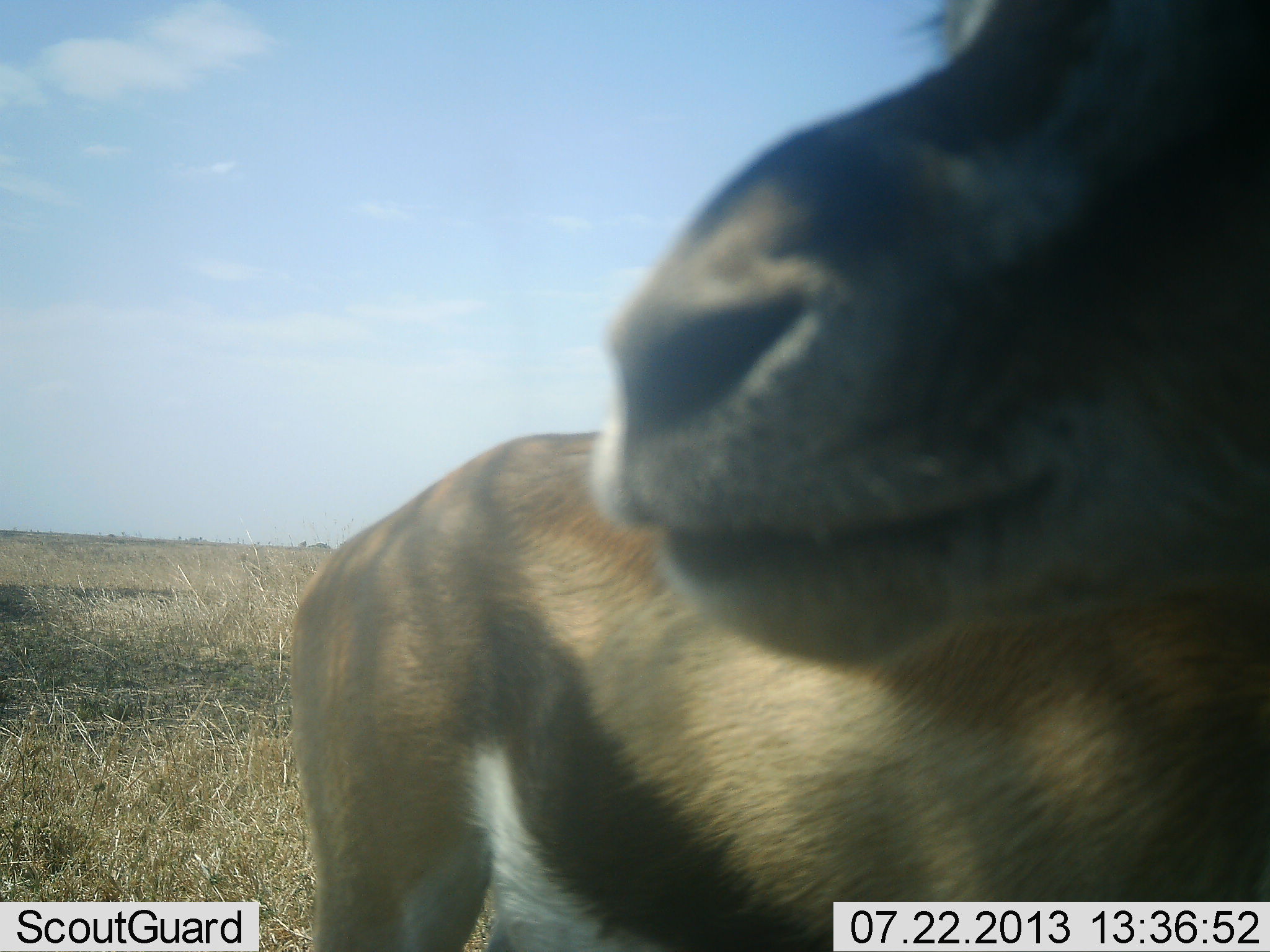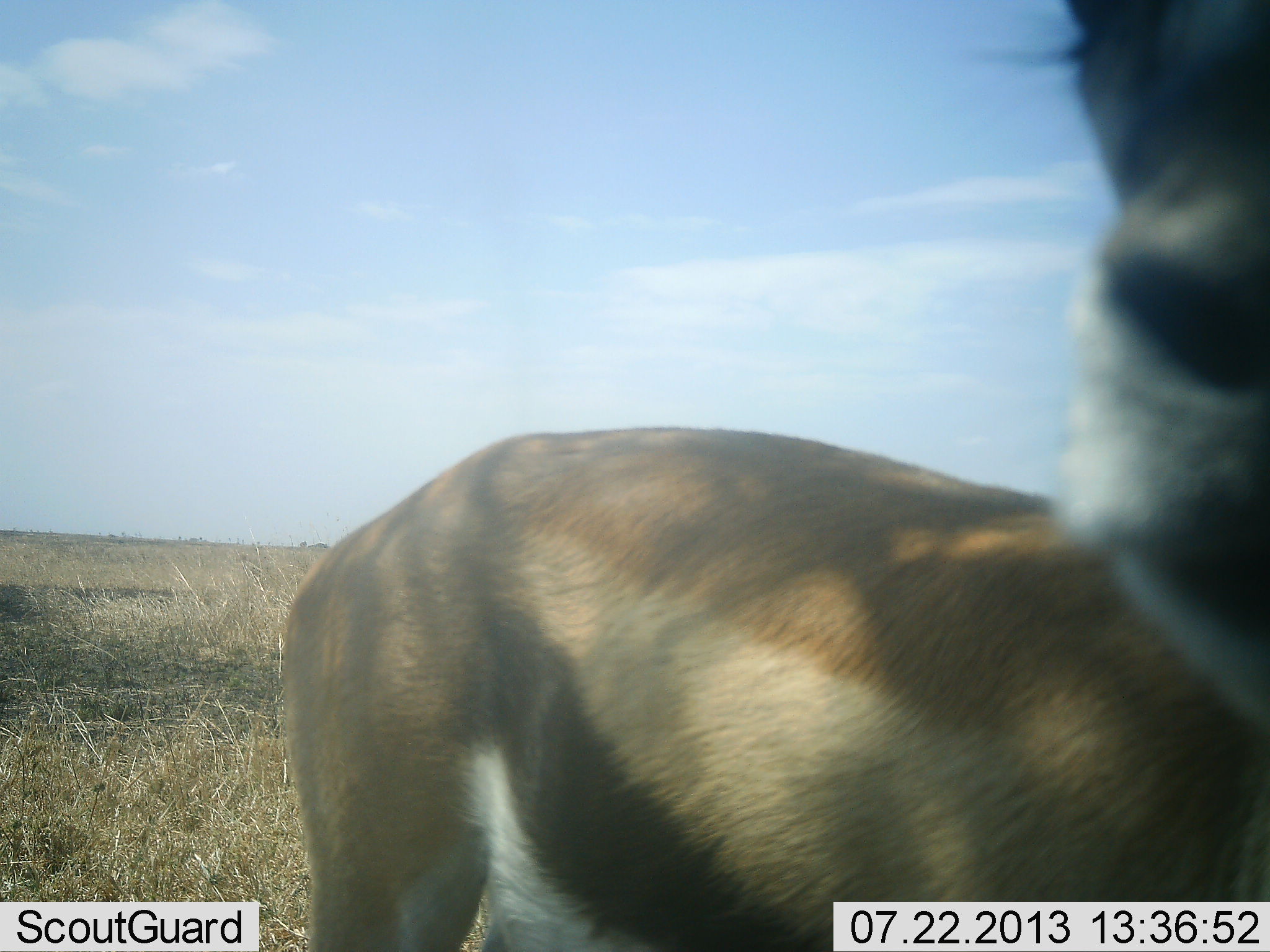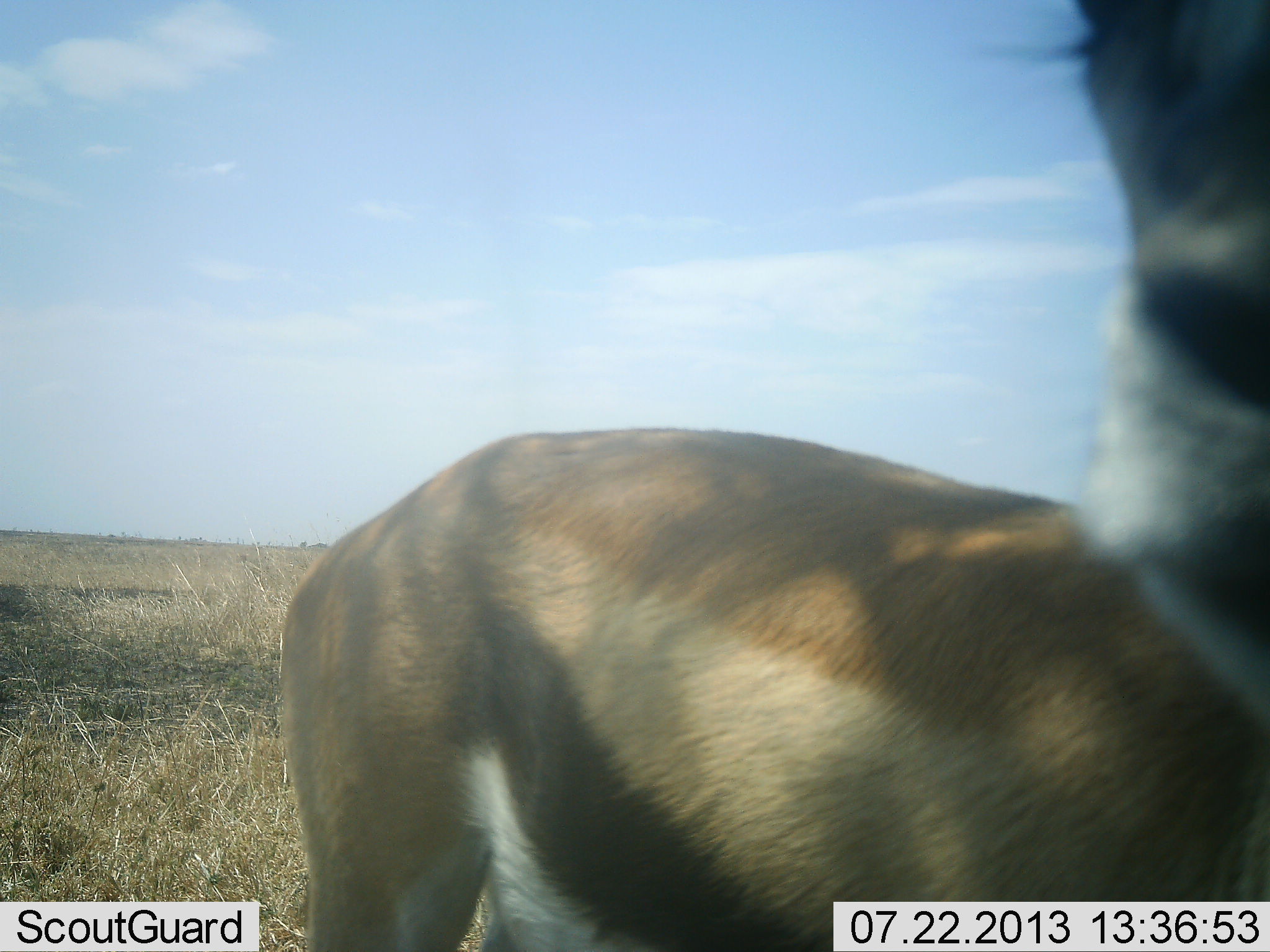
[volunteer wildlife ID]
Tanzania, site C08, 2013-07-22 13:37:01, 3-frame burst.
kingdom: Animalia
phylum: Chordata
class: Mammalia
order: Artiodactyla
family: Bovidae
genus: Eudorcas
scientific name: Eudorcas thomsonii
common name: thomson's gazelle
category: gazellethomsons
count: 1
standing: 100%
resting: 0%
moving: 0%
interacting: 0%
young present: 0%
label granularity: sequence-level